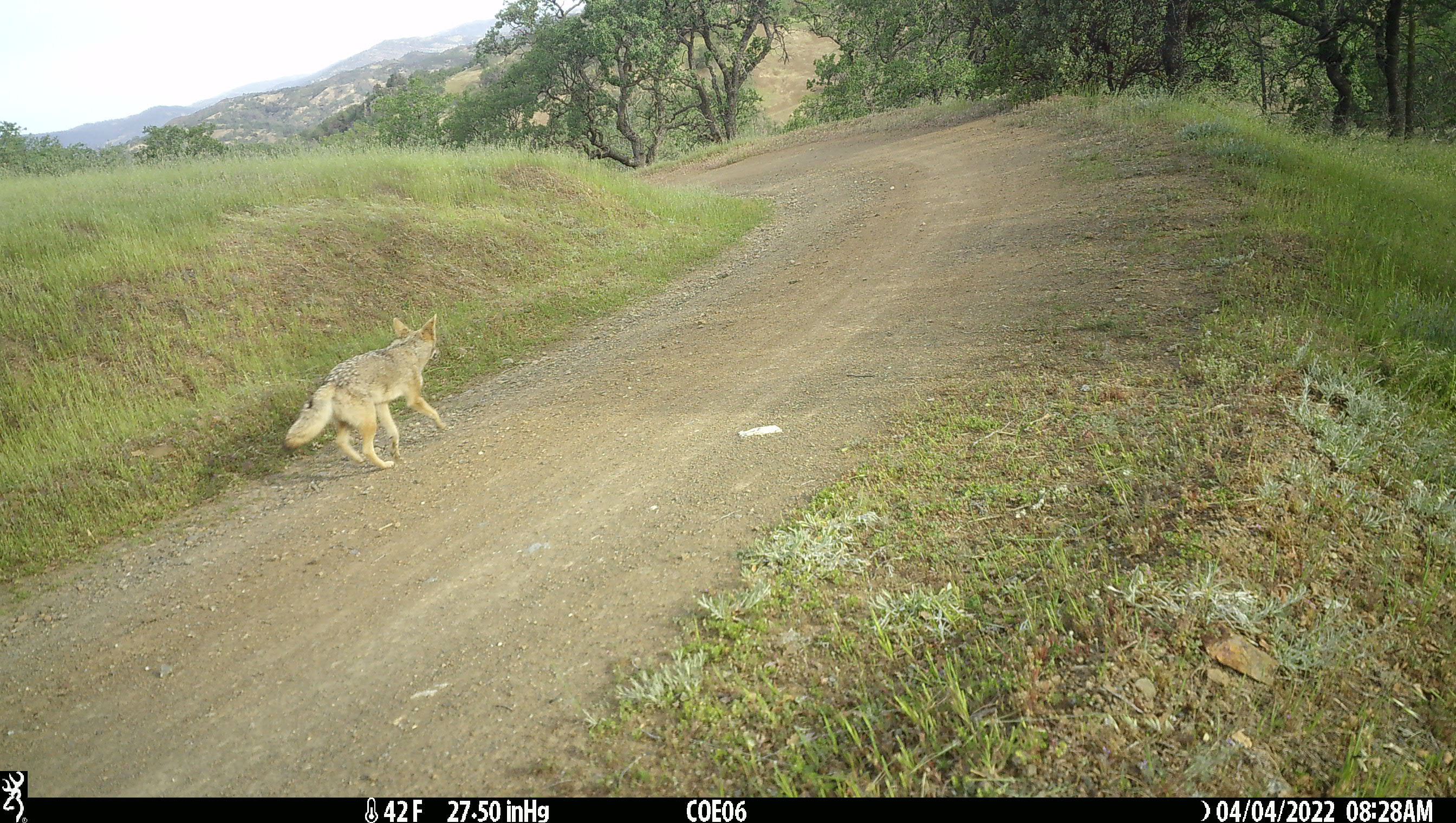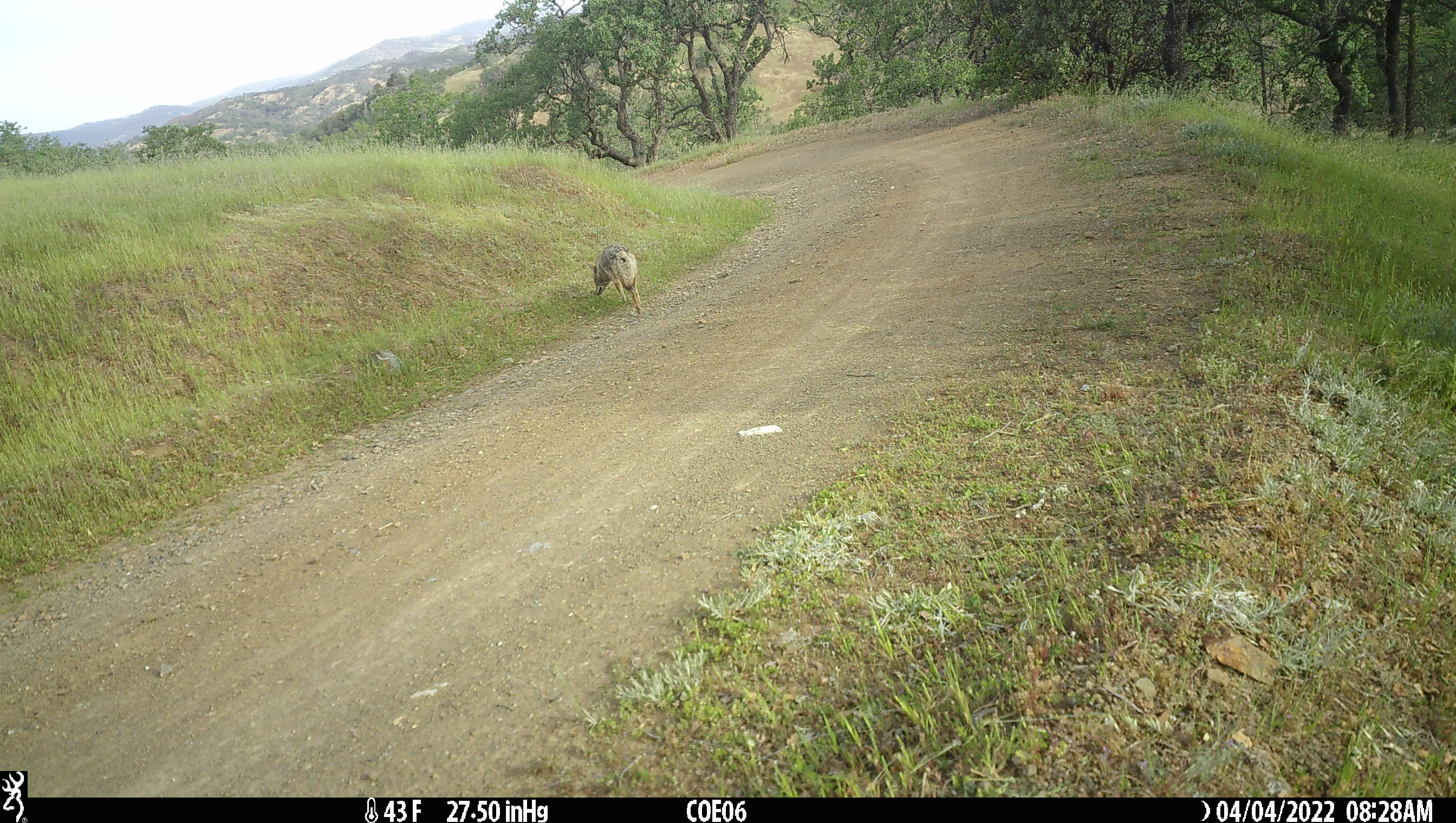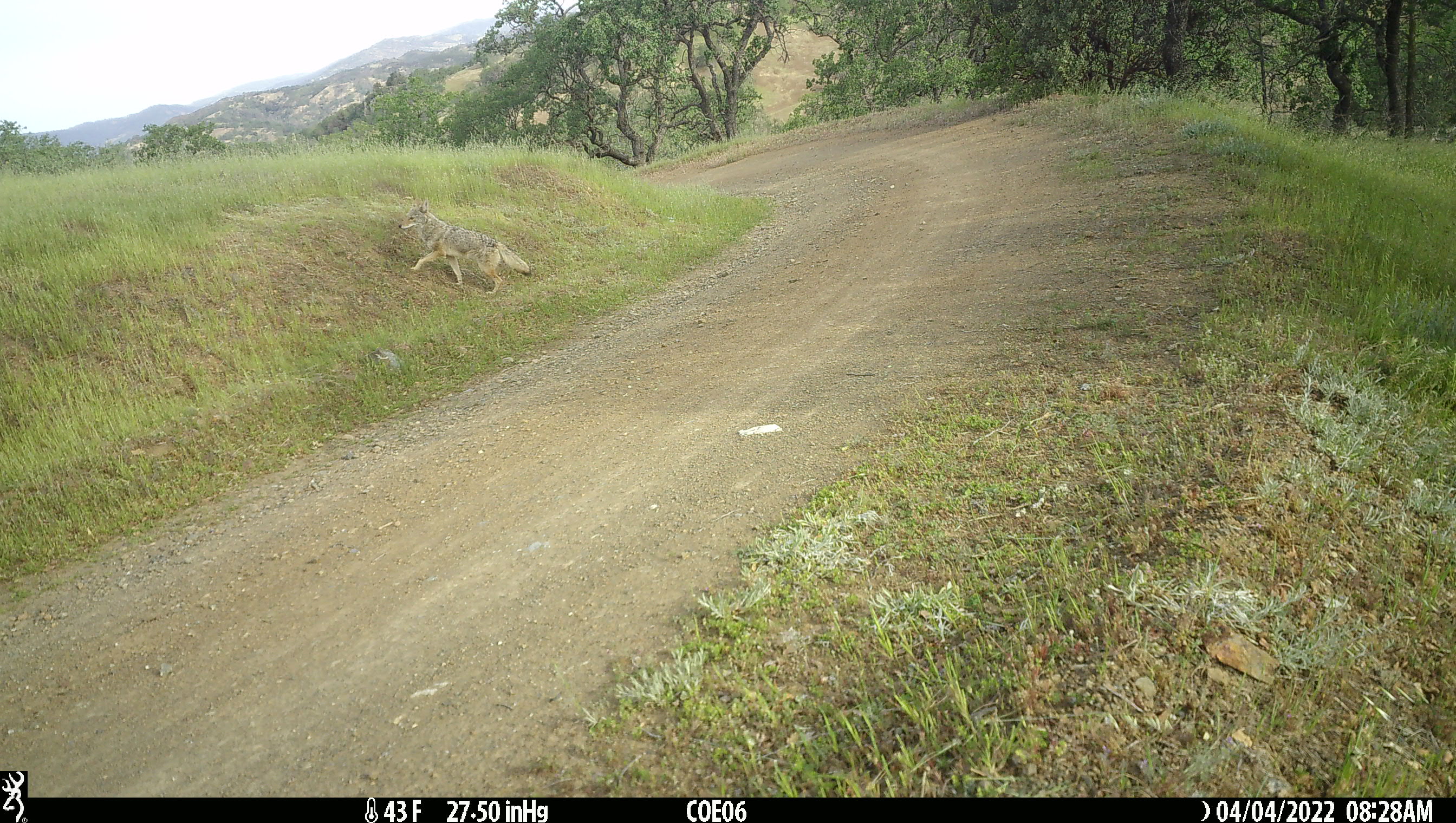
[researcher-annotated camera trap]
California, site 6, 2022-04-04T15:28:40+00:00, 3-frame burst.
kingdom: Animalia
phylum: Chordata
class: Mammalia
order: Carnivora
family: Canidae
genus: Canis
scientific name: Canis latrans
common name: coyote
Coyote (Canis latrans).